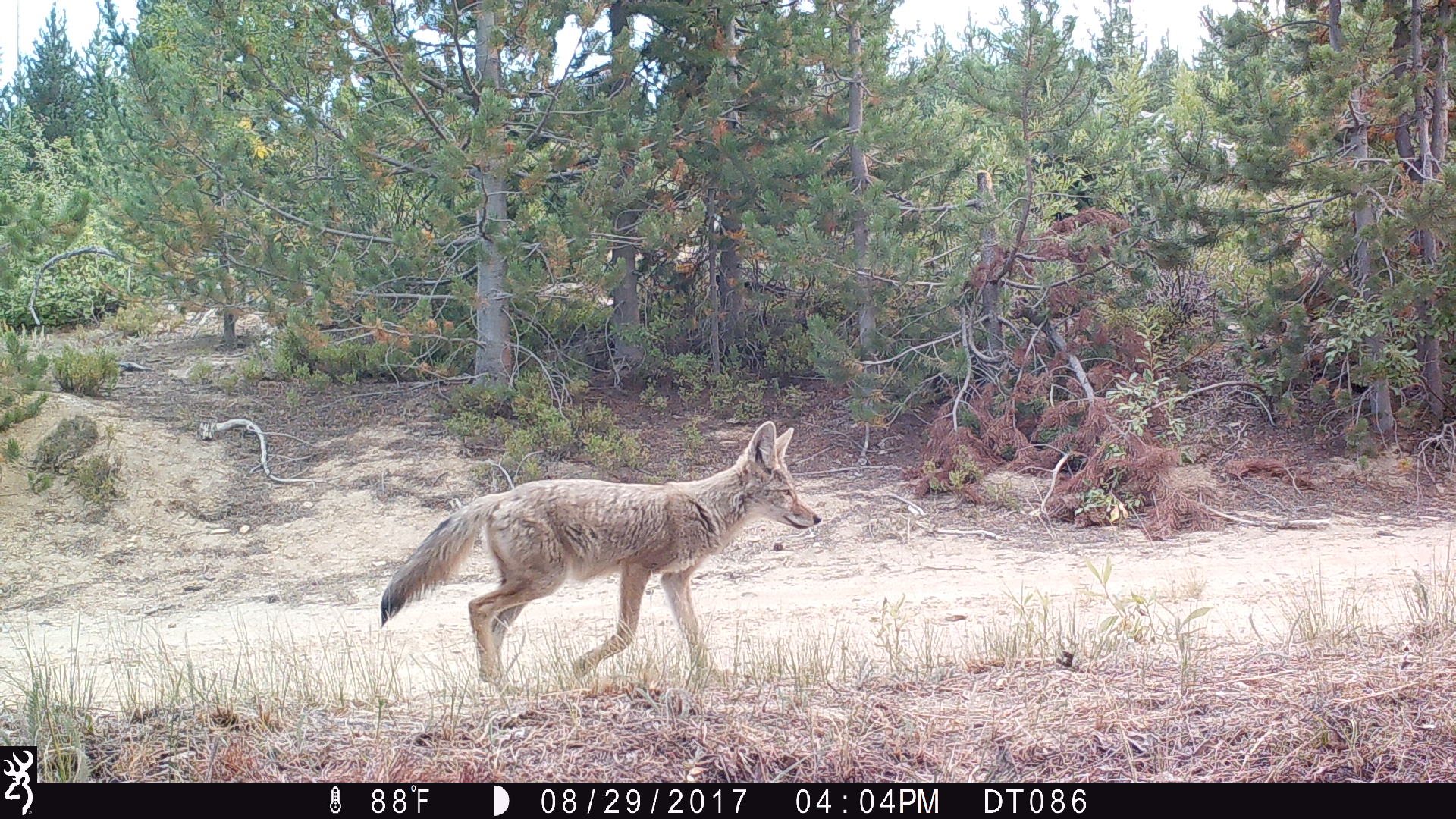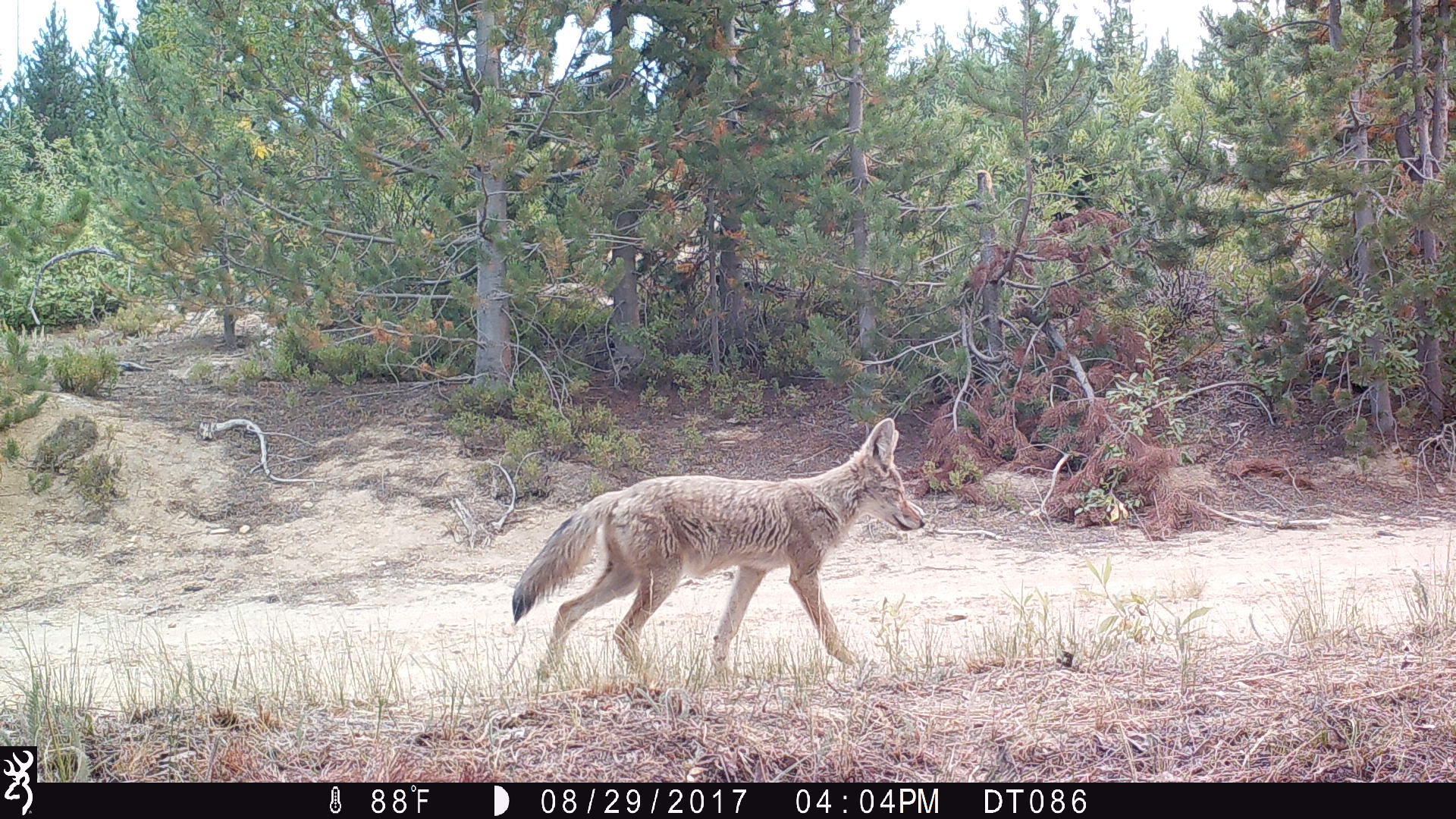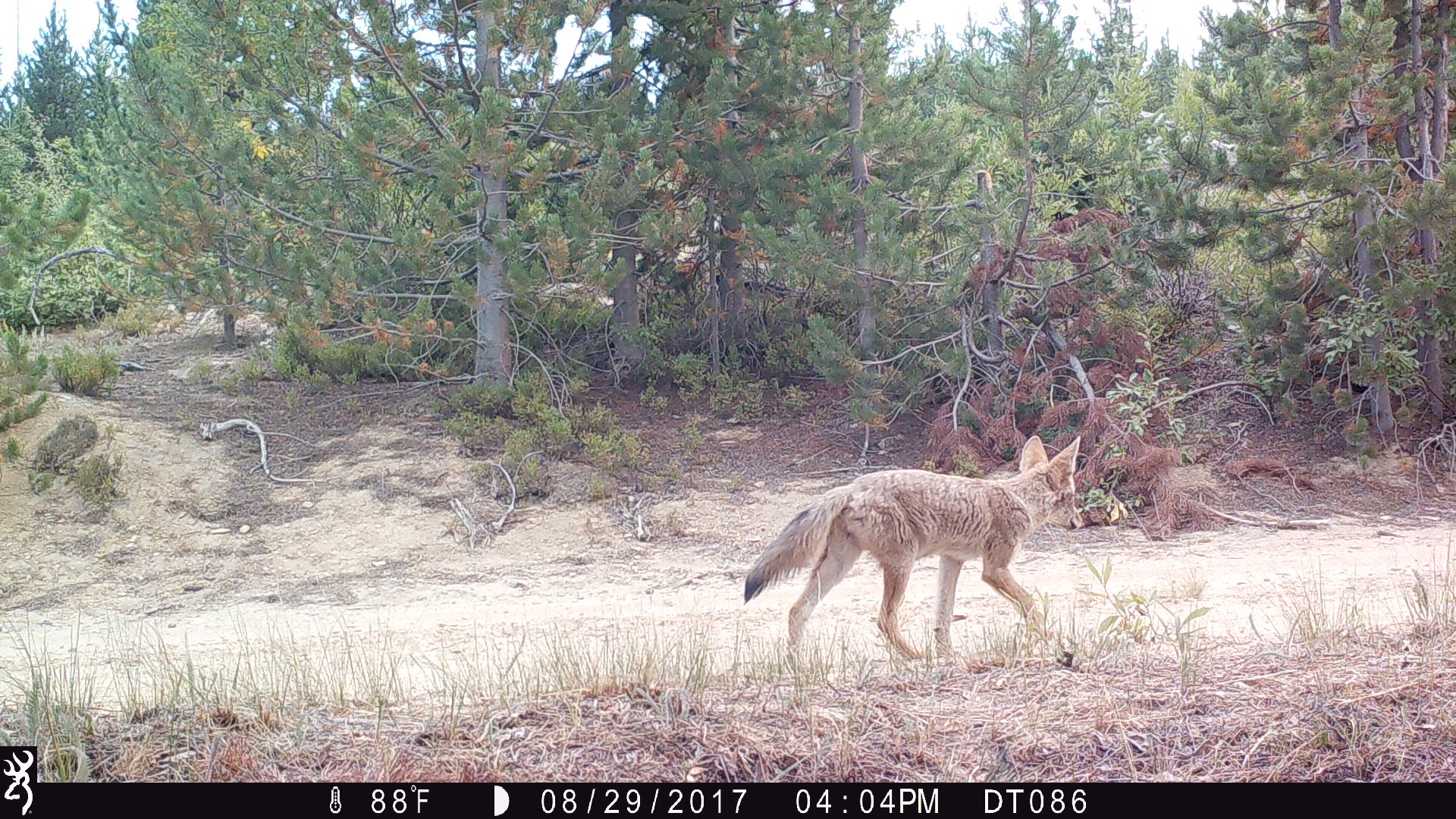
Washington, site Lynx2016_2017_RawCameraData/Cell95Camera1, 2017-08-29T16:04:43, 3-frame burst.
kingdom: Animalia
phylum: Chordata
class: Mammalia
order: Carnivora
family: Canidae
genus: Canis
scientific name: Canis latrans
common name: coyote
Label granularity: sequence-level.